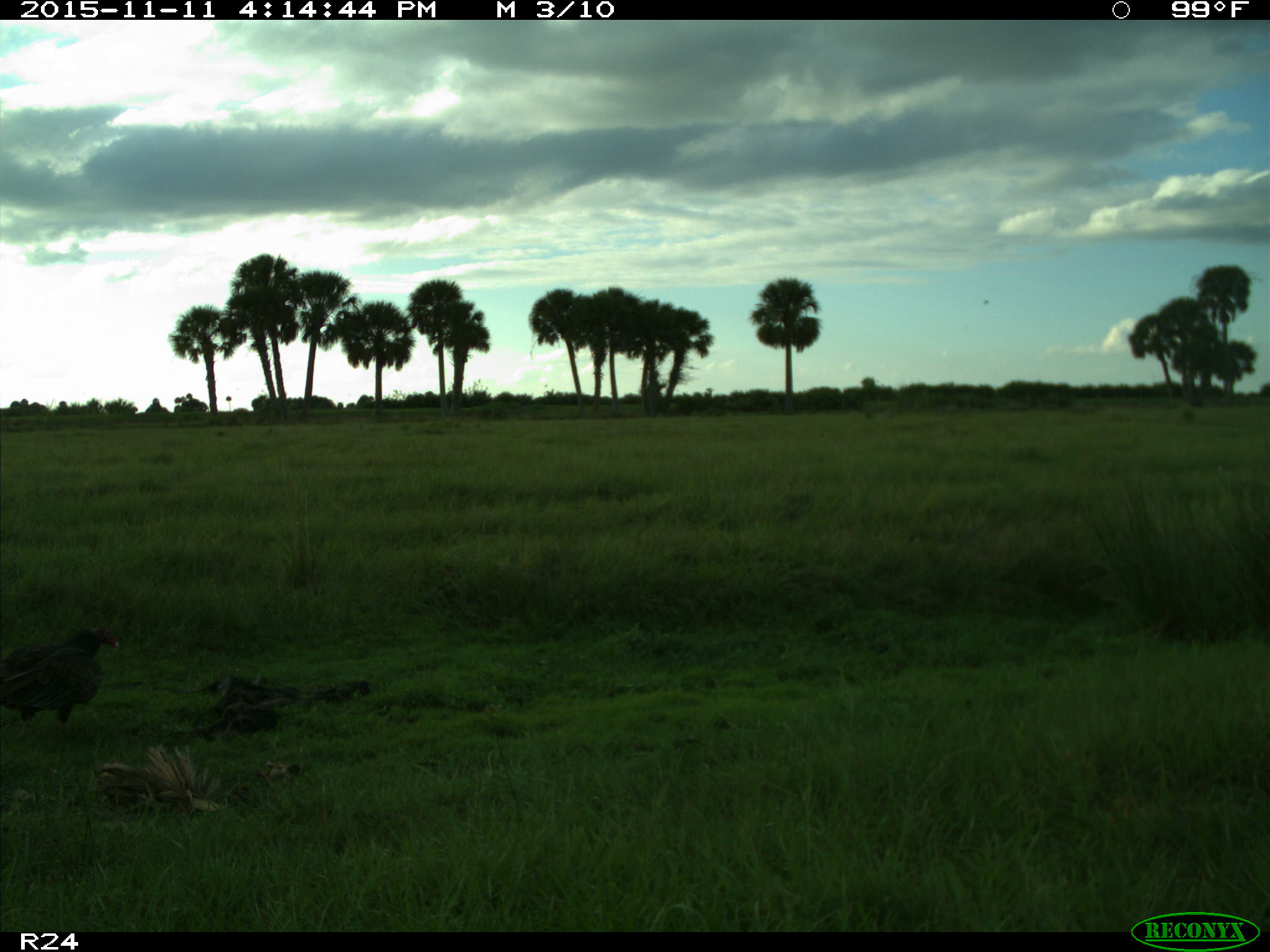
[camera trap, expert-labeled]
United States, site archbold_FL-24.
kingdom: Animalia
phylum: Chordata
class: Aves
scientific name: Aves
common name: birds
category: unidentified bird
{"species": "unidentified bird (birds) (Aves)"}